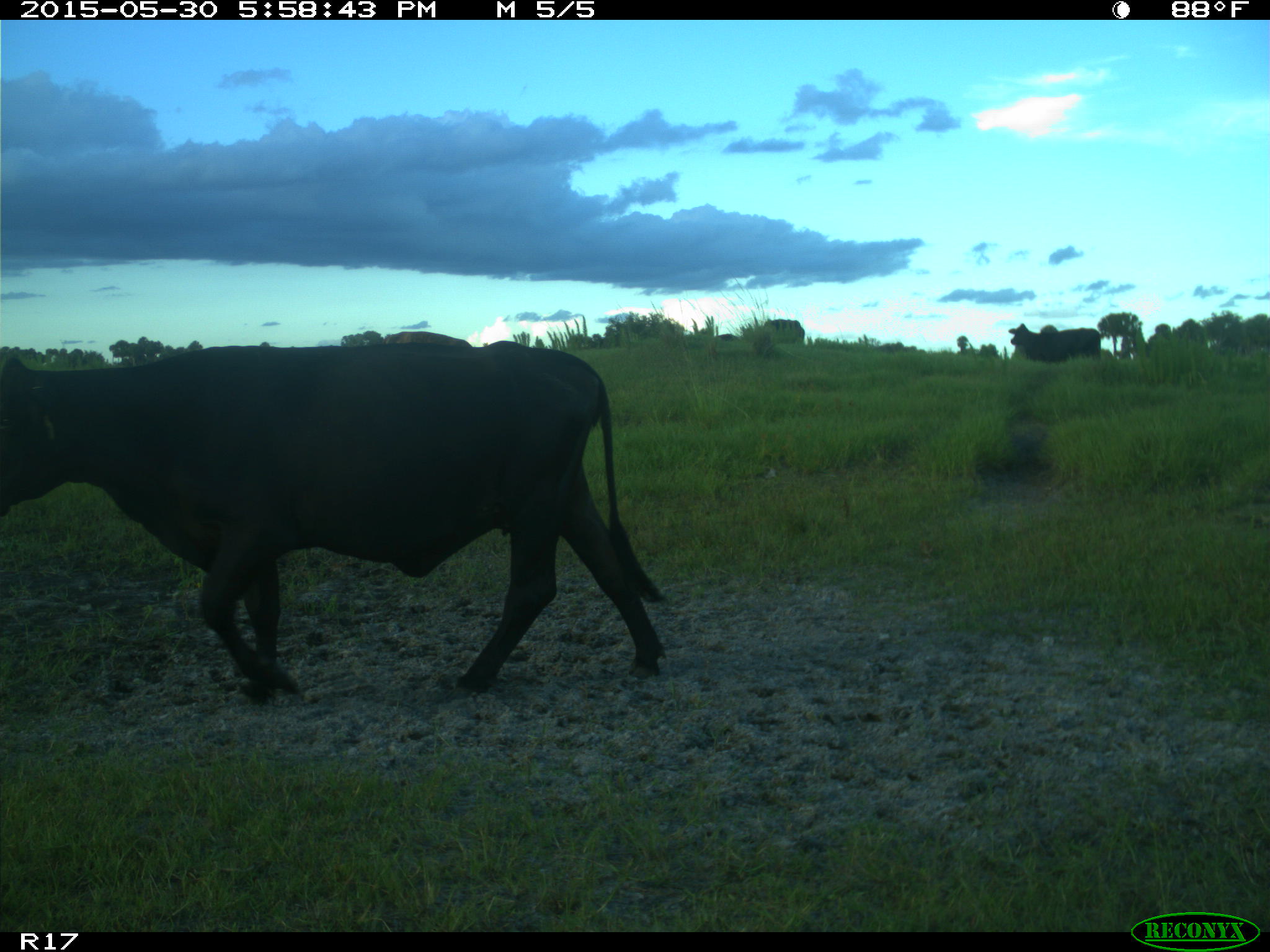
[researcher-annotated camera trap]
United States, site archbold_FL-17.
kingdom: Animalia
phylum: Chordata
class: Mammalia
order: Artiodactyla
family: Bovidae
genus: Bos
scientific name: Bos taurus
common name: domestic cow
Bos taurus (domestic cow).